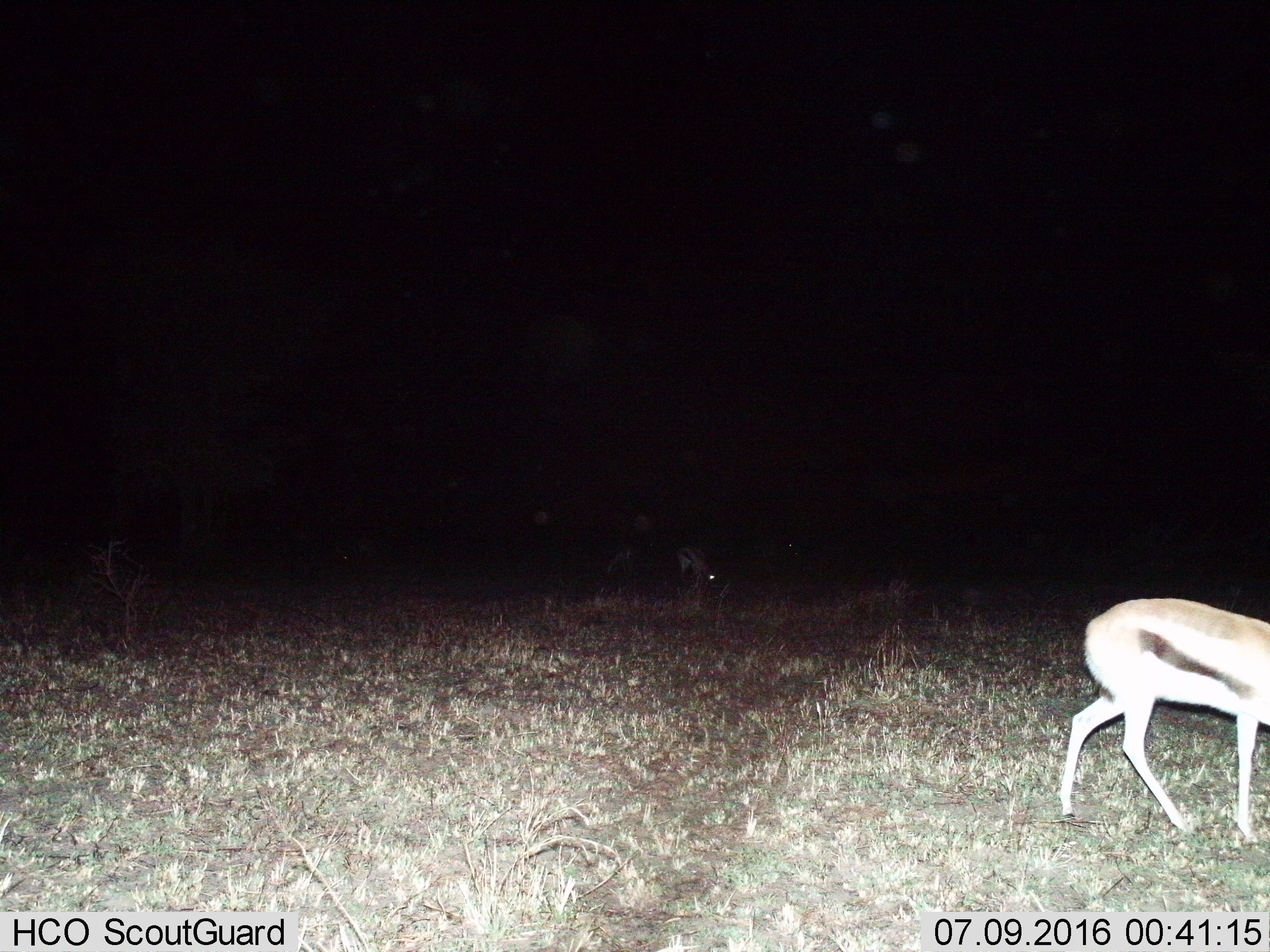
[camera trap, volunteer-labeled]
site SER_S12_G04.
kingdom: Animalia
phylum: Chordata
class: Mammalia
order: Artiodactyla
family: Bovidae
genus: Eudorcas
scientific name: Eudorcas thomsonii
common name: thomson's gazelle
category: gazellethomsons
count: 3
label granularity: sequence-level